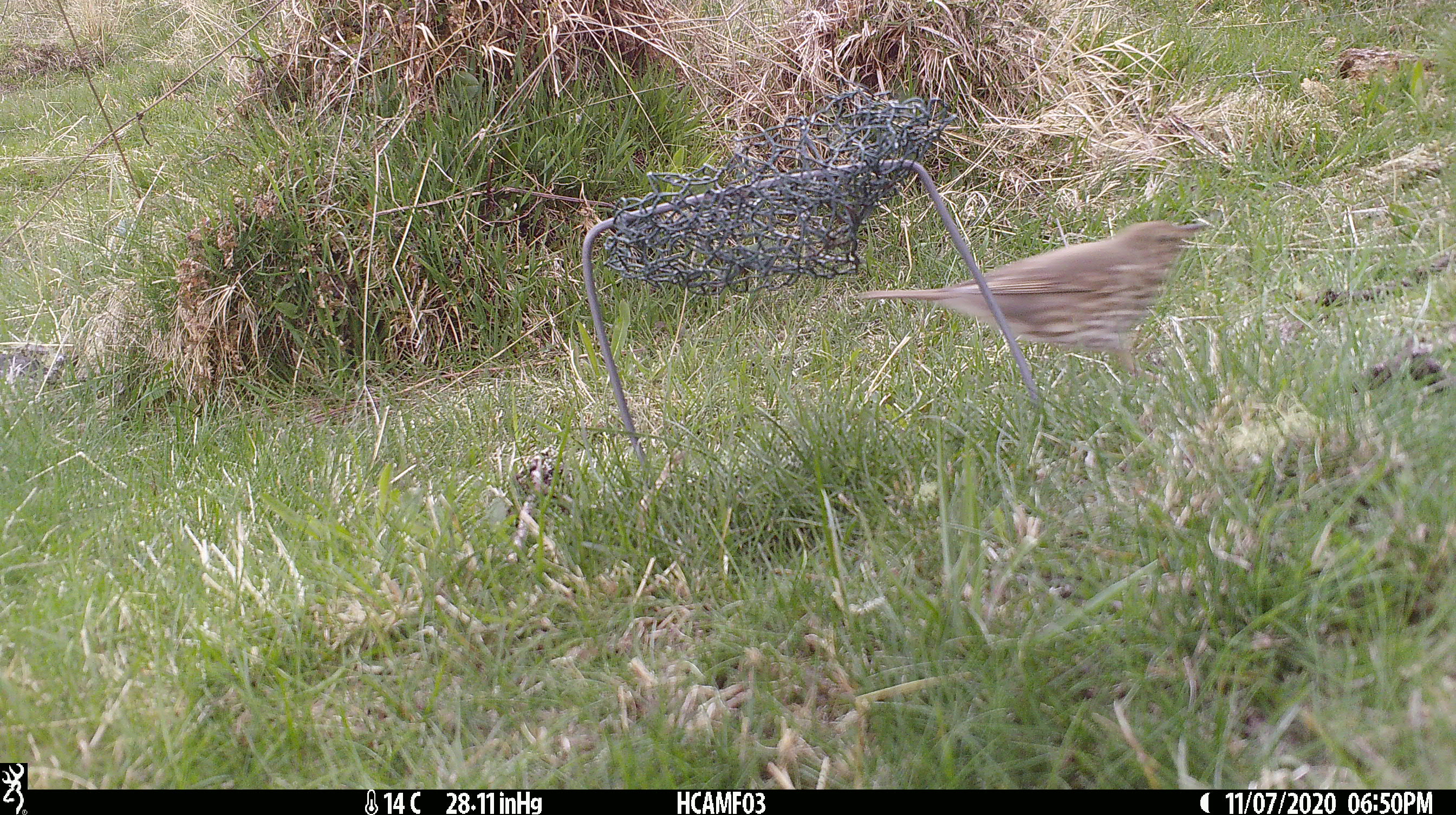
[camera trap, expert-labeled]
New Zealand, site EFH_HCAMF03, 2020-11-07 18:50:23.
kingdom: Animalia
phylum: Chordata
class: Aves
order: Passeriformes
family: Turdidae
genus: Turdus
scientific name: Turdus philomelos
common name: song thrush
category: thrush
Thrush (song thrush) (Turdus philomelos).